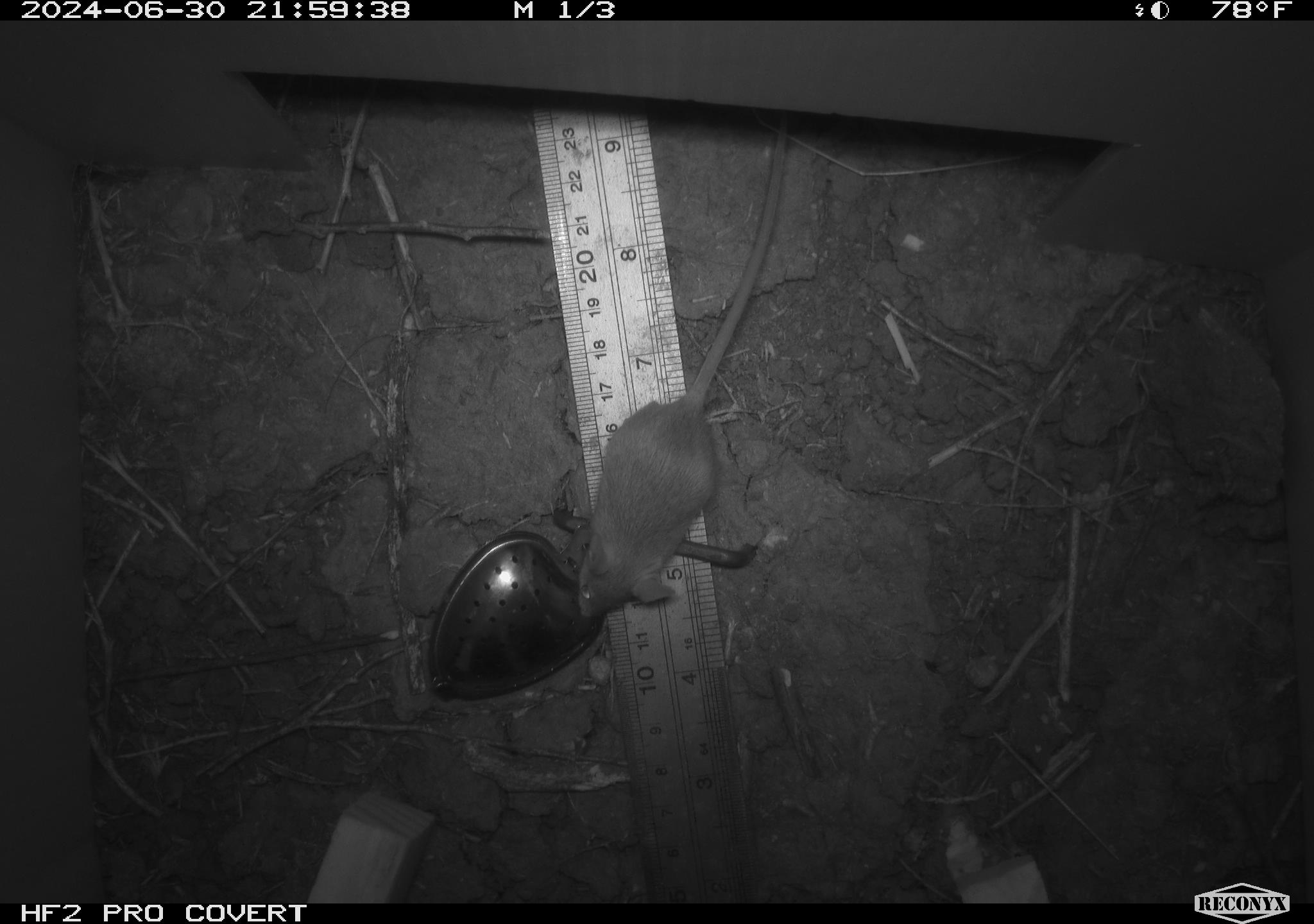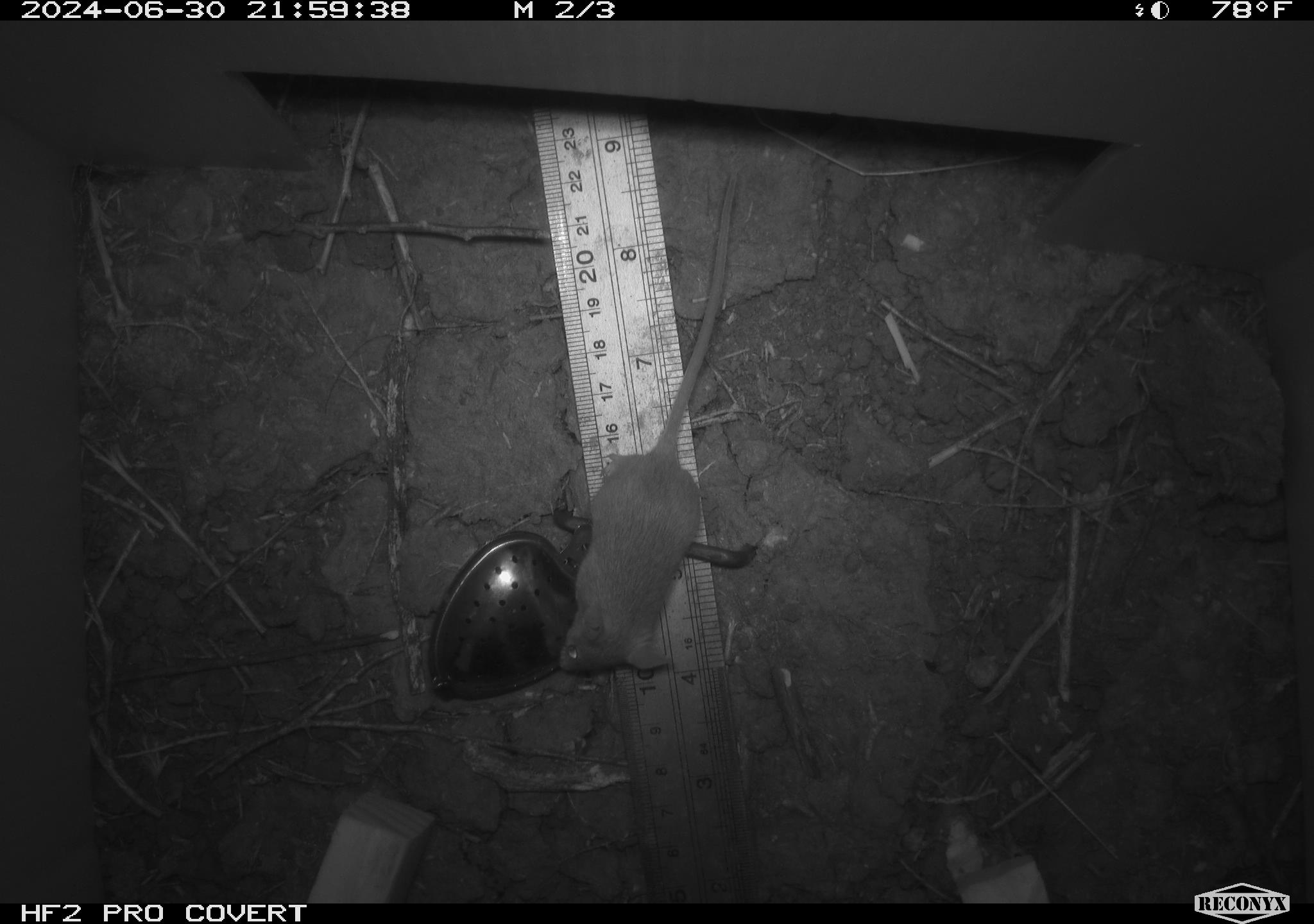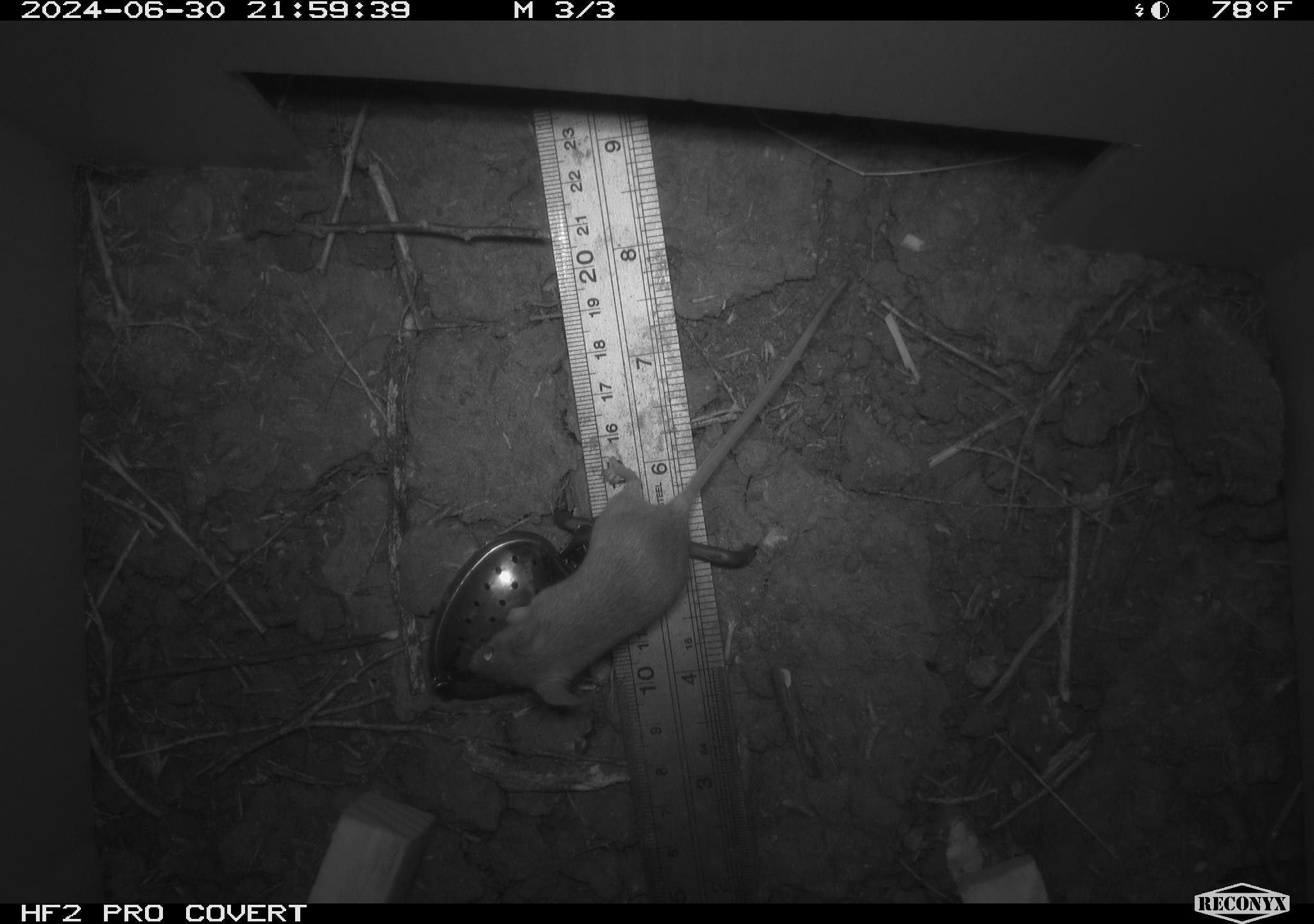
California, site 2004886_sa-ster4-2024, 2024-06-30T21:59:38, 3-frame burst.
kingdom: Animalia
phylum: Chordata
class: Mammalia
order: Rodentia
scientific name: Rodentia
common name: mouse species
Mouse species (Rodentia).